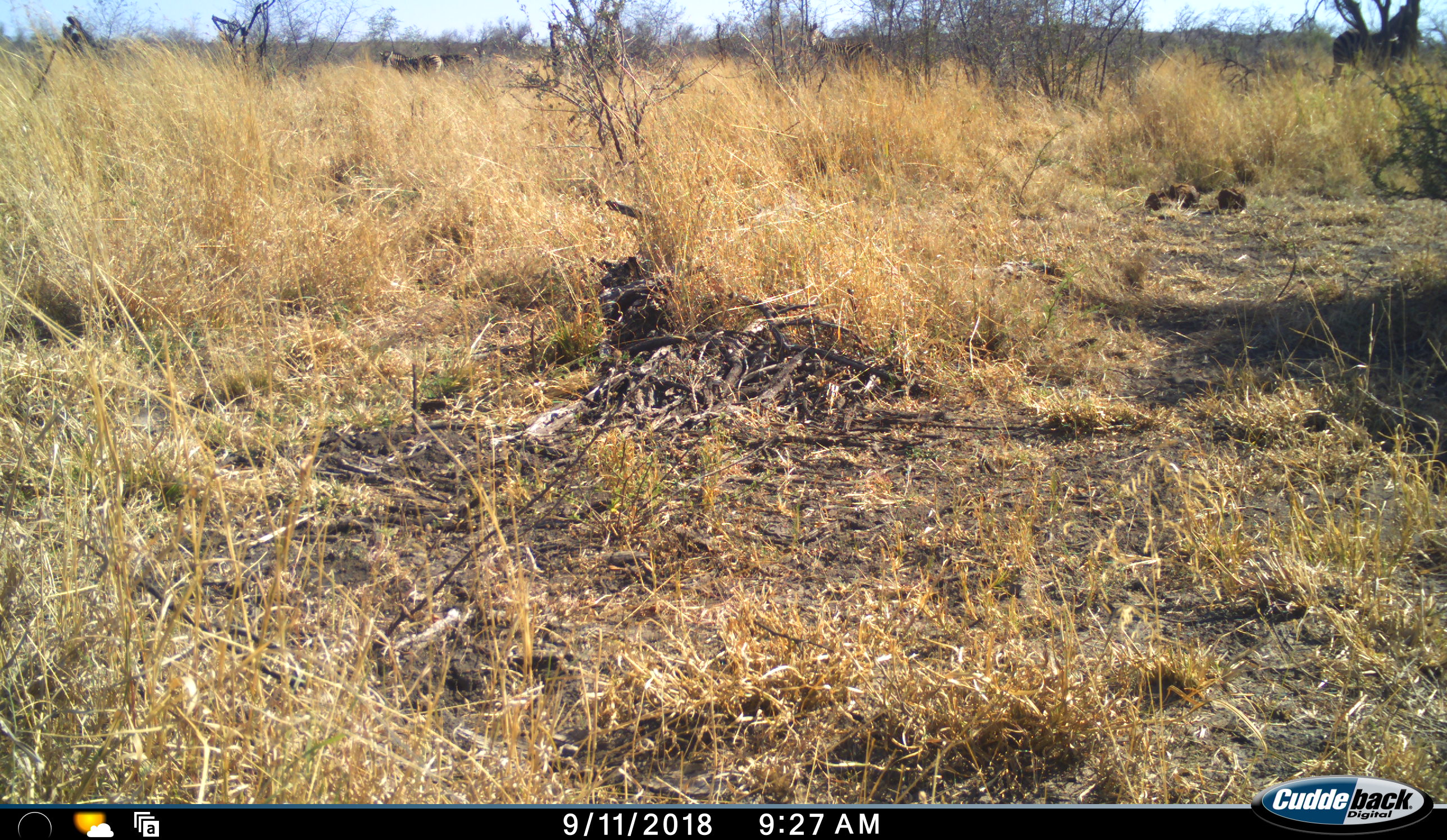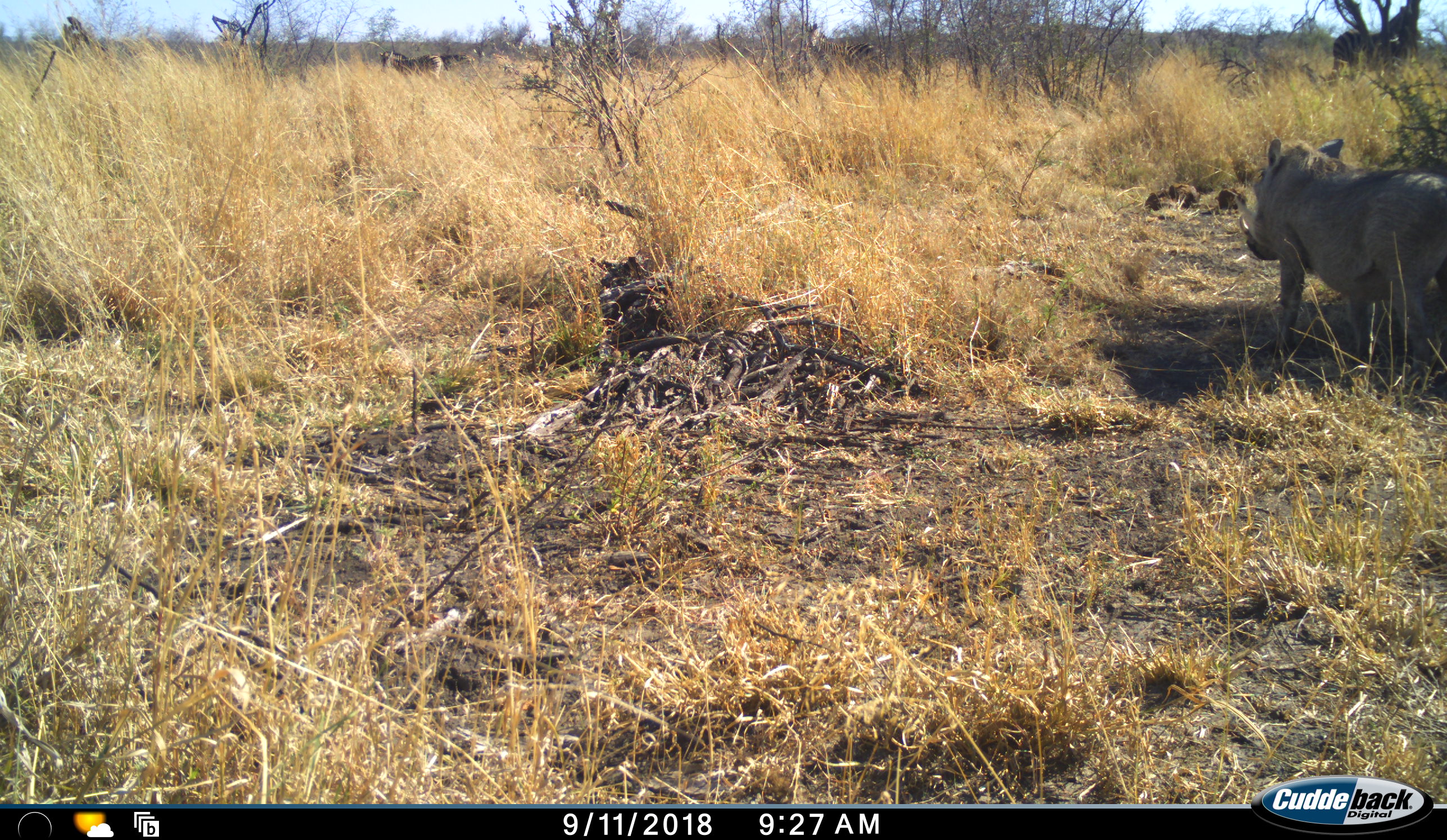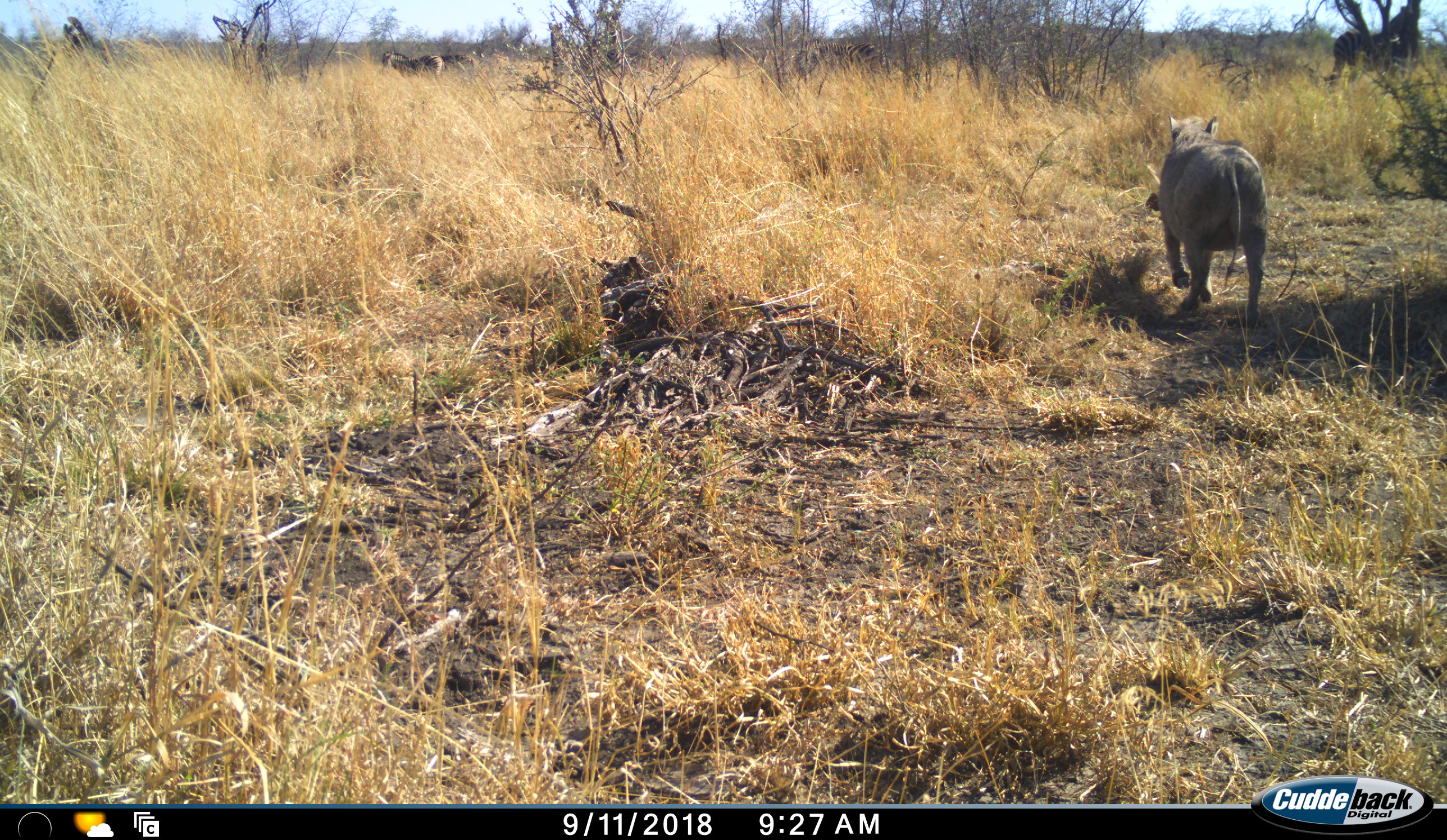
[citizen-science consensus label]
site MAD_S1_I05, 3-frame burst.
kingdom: Animalia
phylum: Chordata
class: Mammalia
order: Artiodactyla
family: Suidae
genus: Phacochoerus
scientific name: Phacochoerus africanus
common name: warthog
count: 1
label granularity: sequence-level